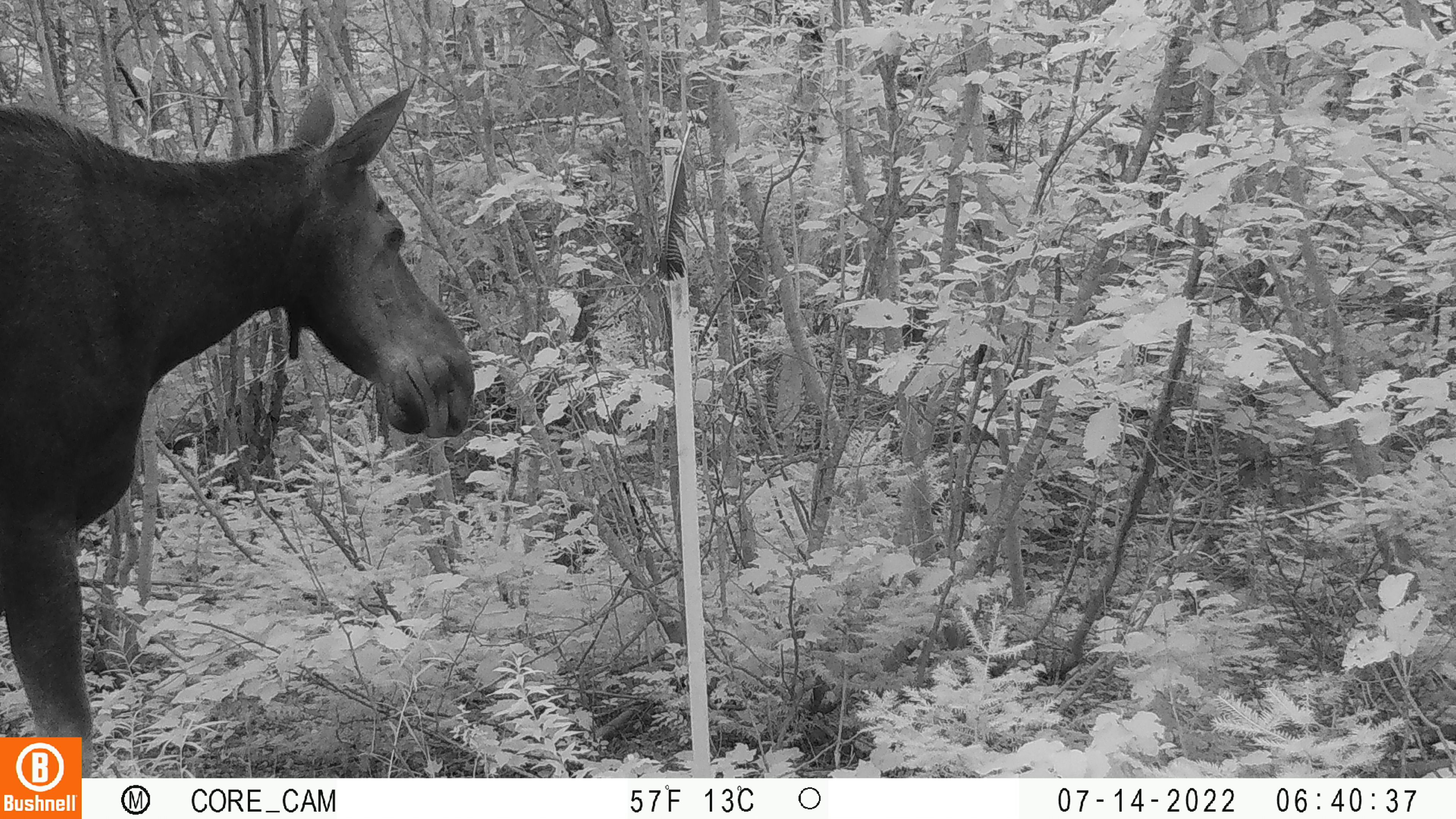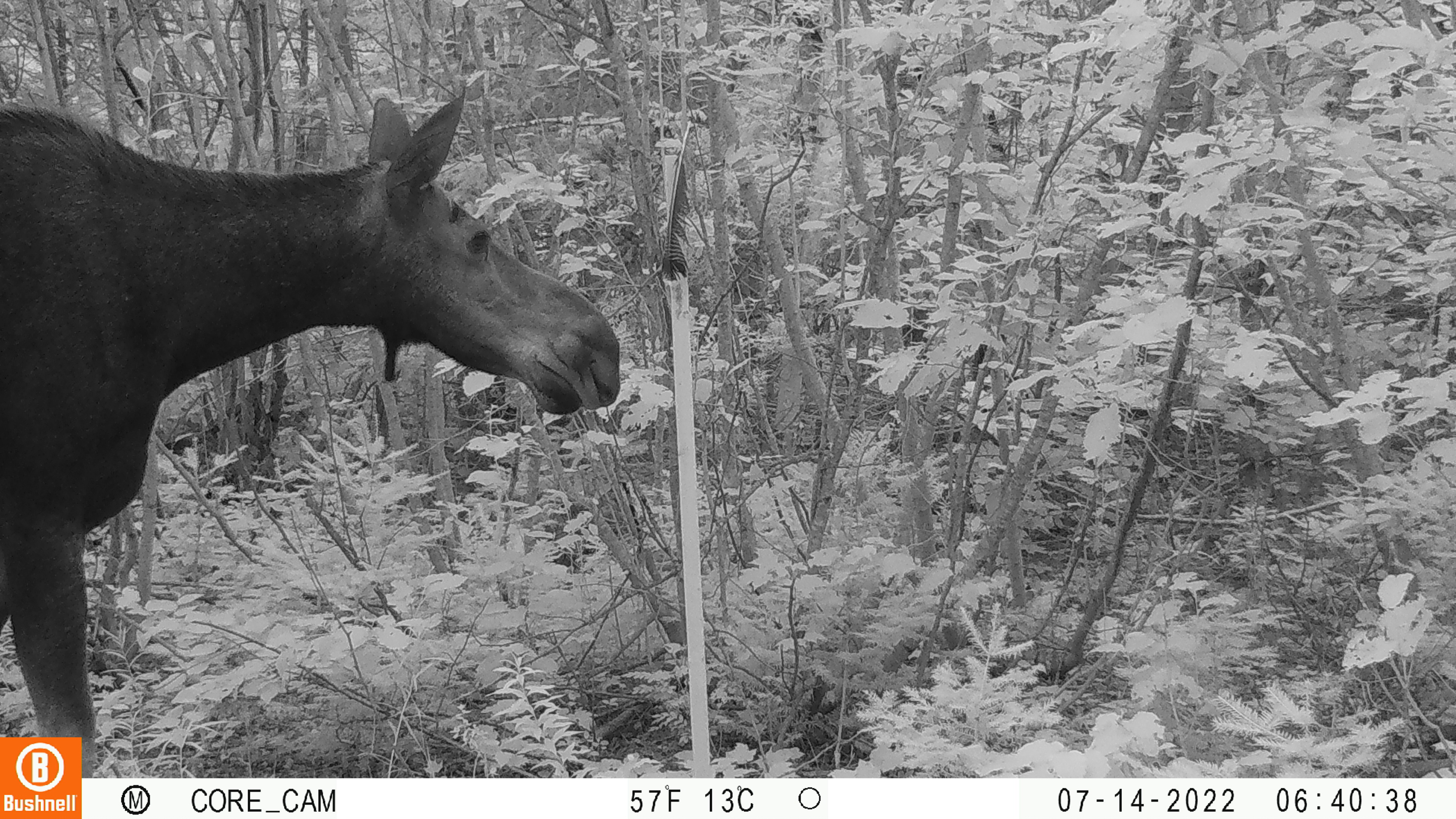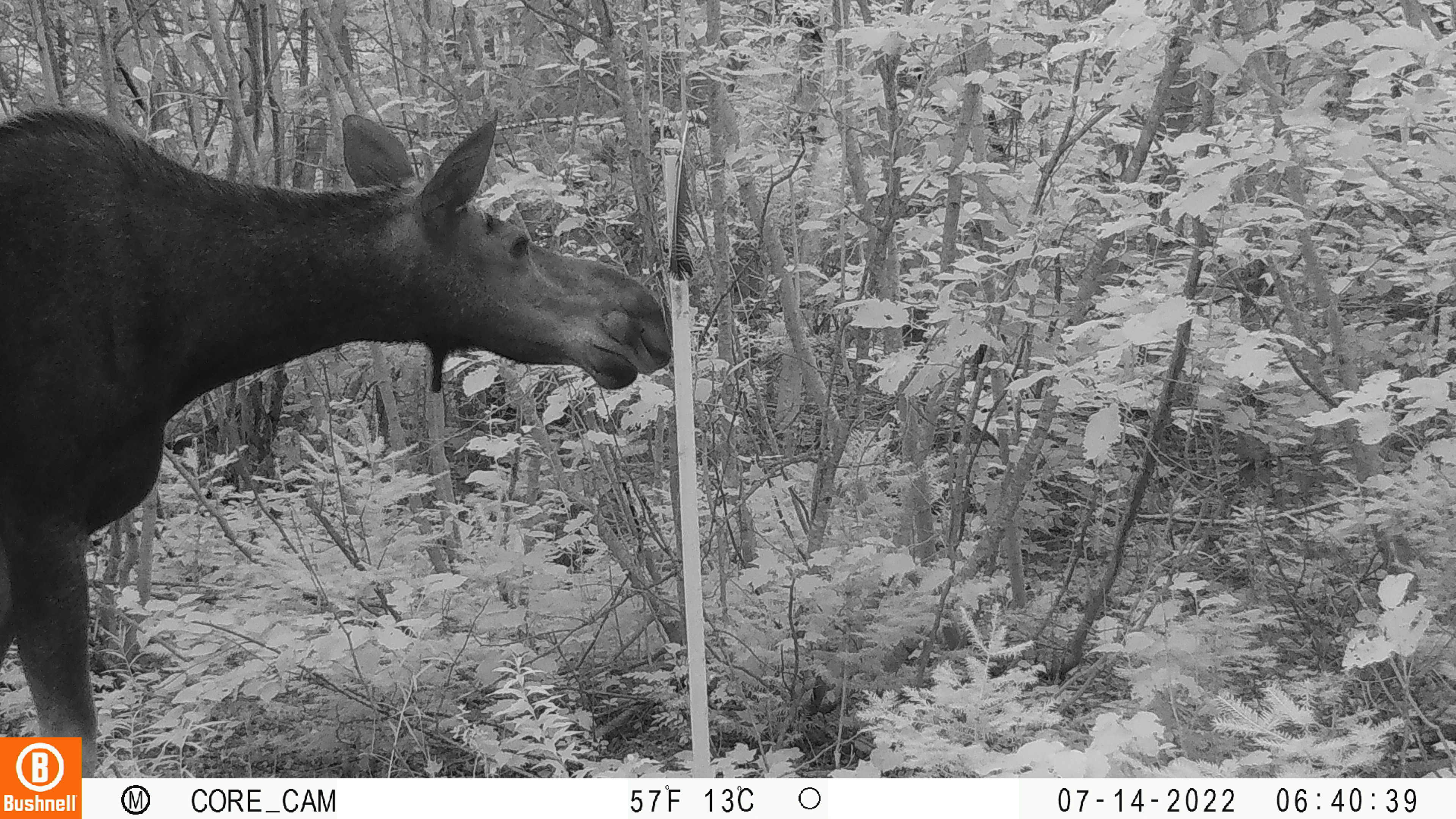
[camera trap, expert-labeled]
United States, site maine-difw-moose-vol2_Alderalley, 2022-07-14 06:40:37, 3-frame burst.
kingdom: Animalia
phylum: Chordata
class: Mammalia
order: Artiodactyla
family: Cervidae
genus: Alces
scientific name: Alces alces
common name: moose